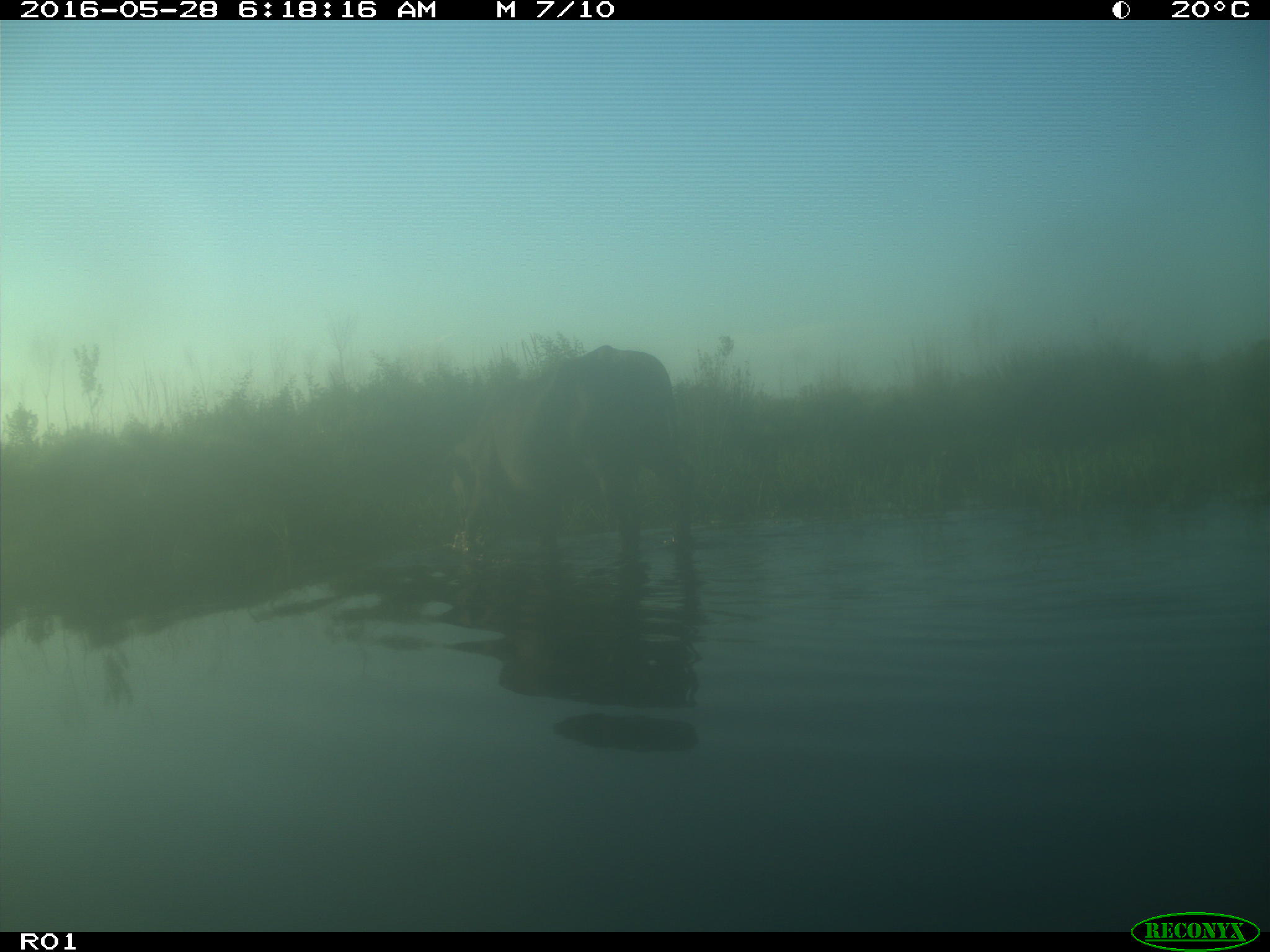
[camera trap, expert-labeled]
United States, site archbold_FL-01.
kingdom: Animalia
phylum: Chordata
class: Mammalia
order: Artiodactyla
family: Bovidae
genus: Bos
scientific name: Bos taurus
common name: domestic cow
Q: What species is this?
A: Bos taurus (domestic cow).